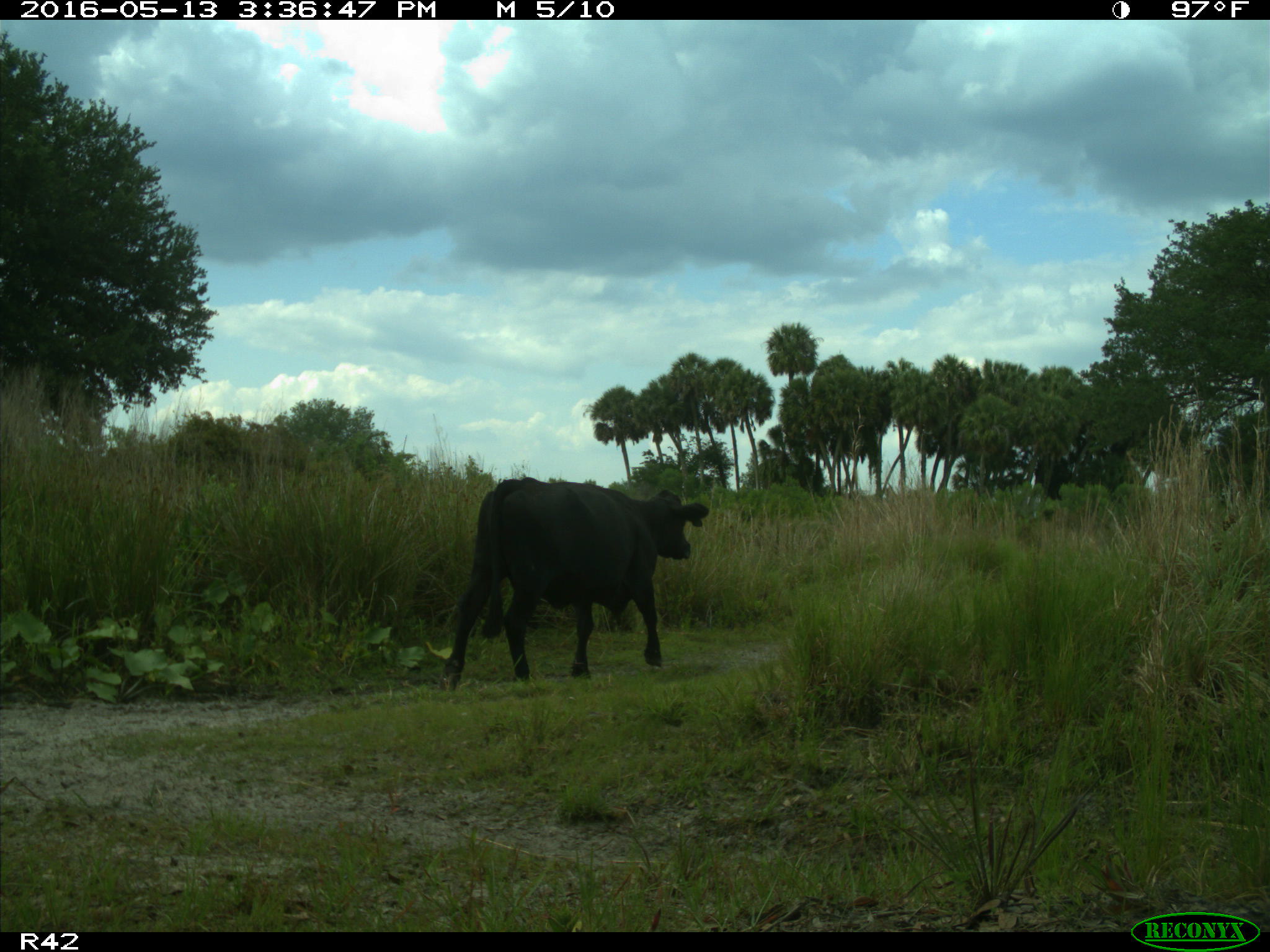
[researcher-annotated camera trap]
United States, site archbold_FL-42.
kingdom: Animalia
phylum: Chordata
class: Mammalia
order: Artiodactyla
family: Bovidae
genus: Bos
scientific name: Bos taurus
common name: domestic cow